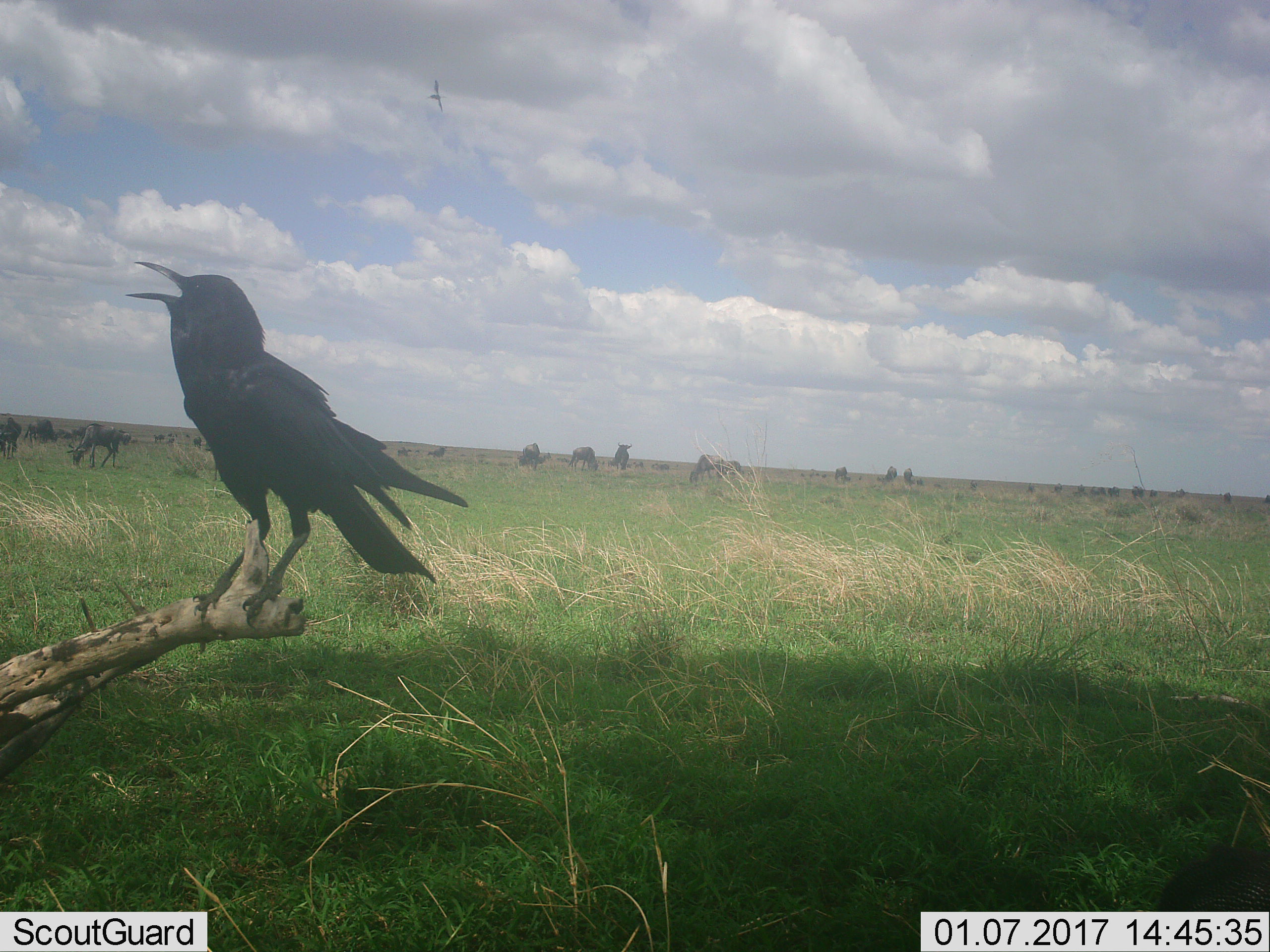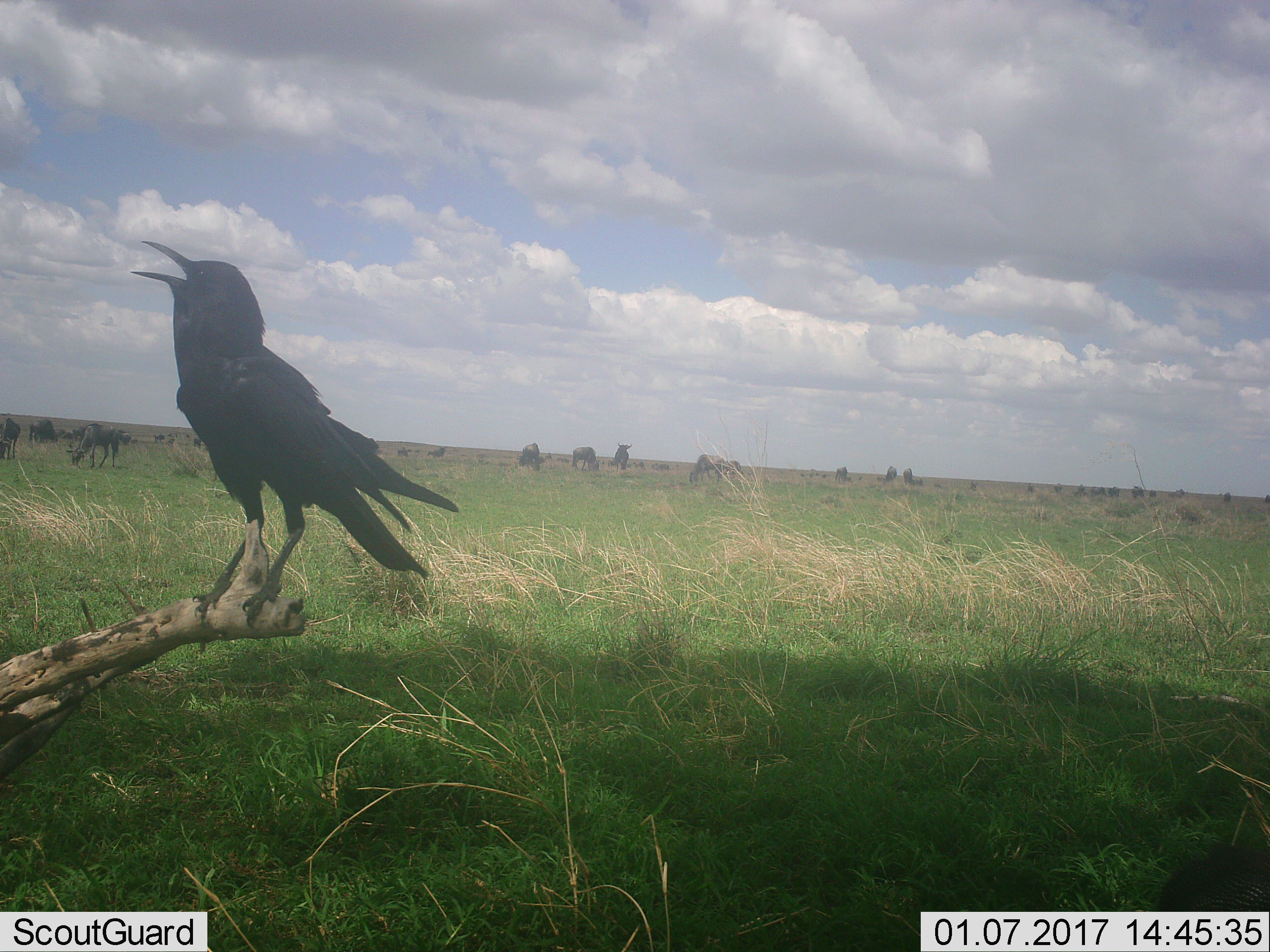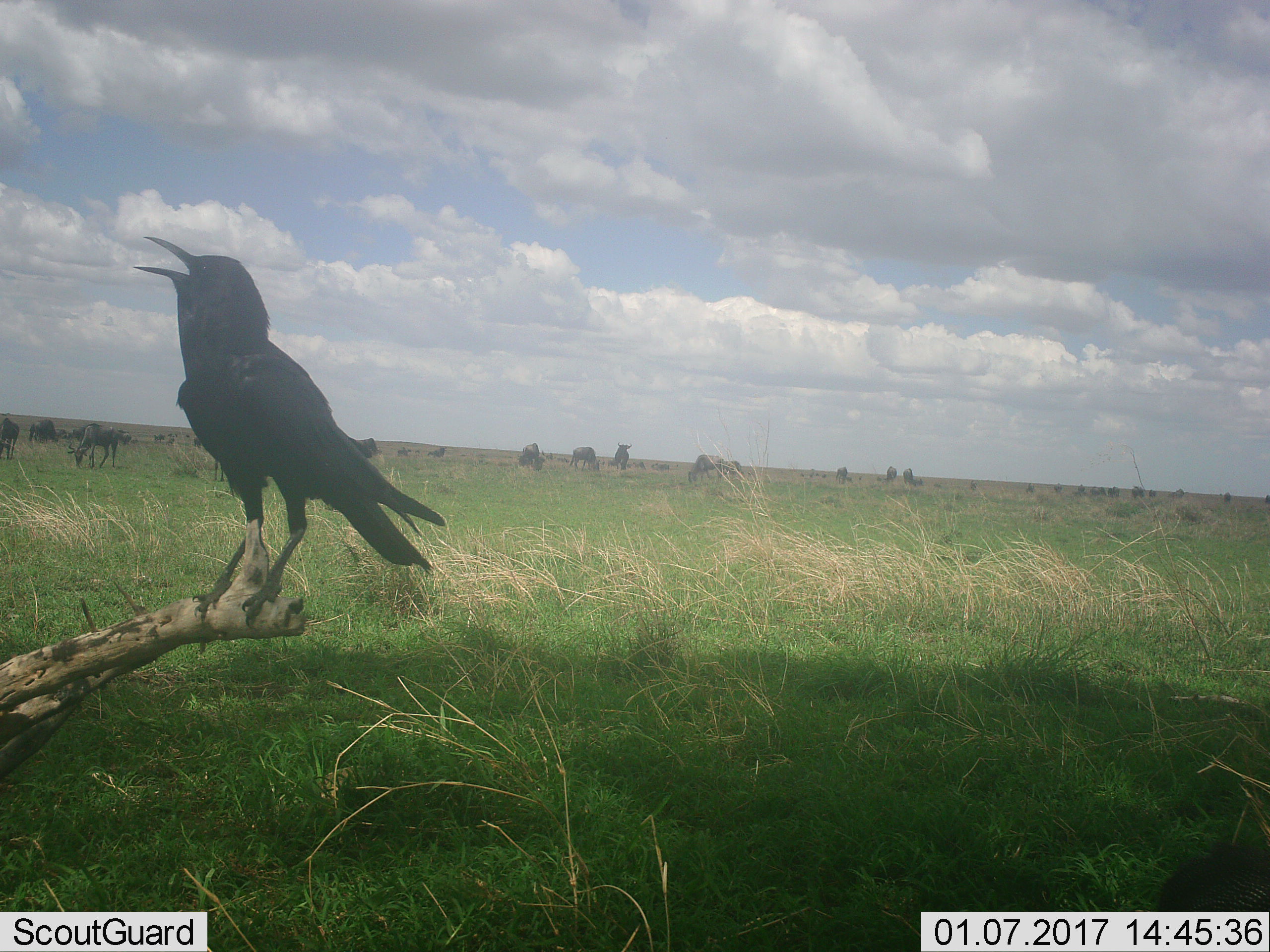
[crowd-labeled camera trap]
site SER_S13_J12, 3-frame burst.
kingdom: Animalia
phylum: Chordata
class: Aves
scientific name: Aves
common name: bird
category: birdother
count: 1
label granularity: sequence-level